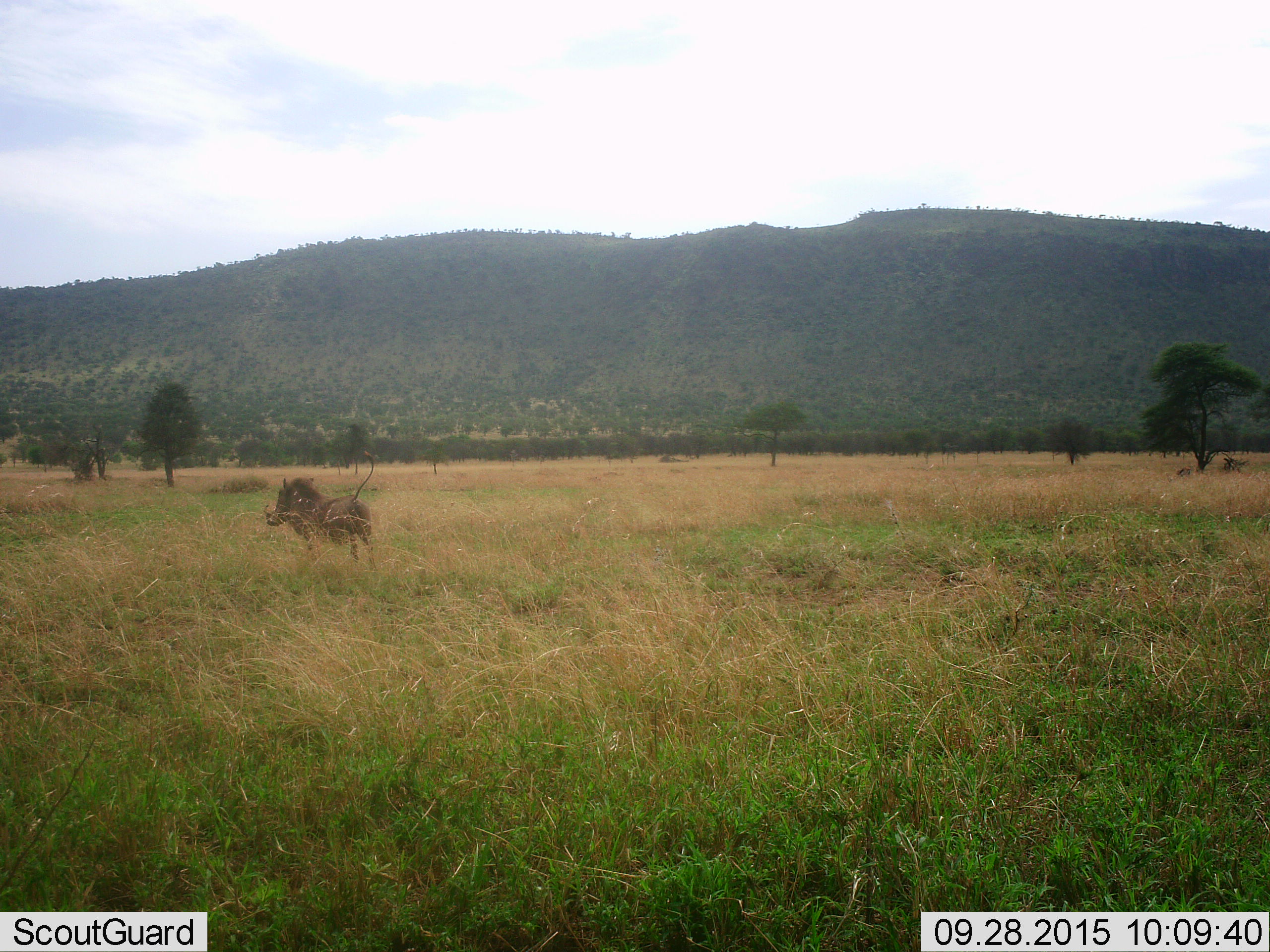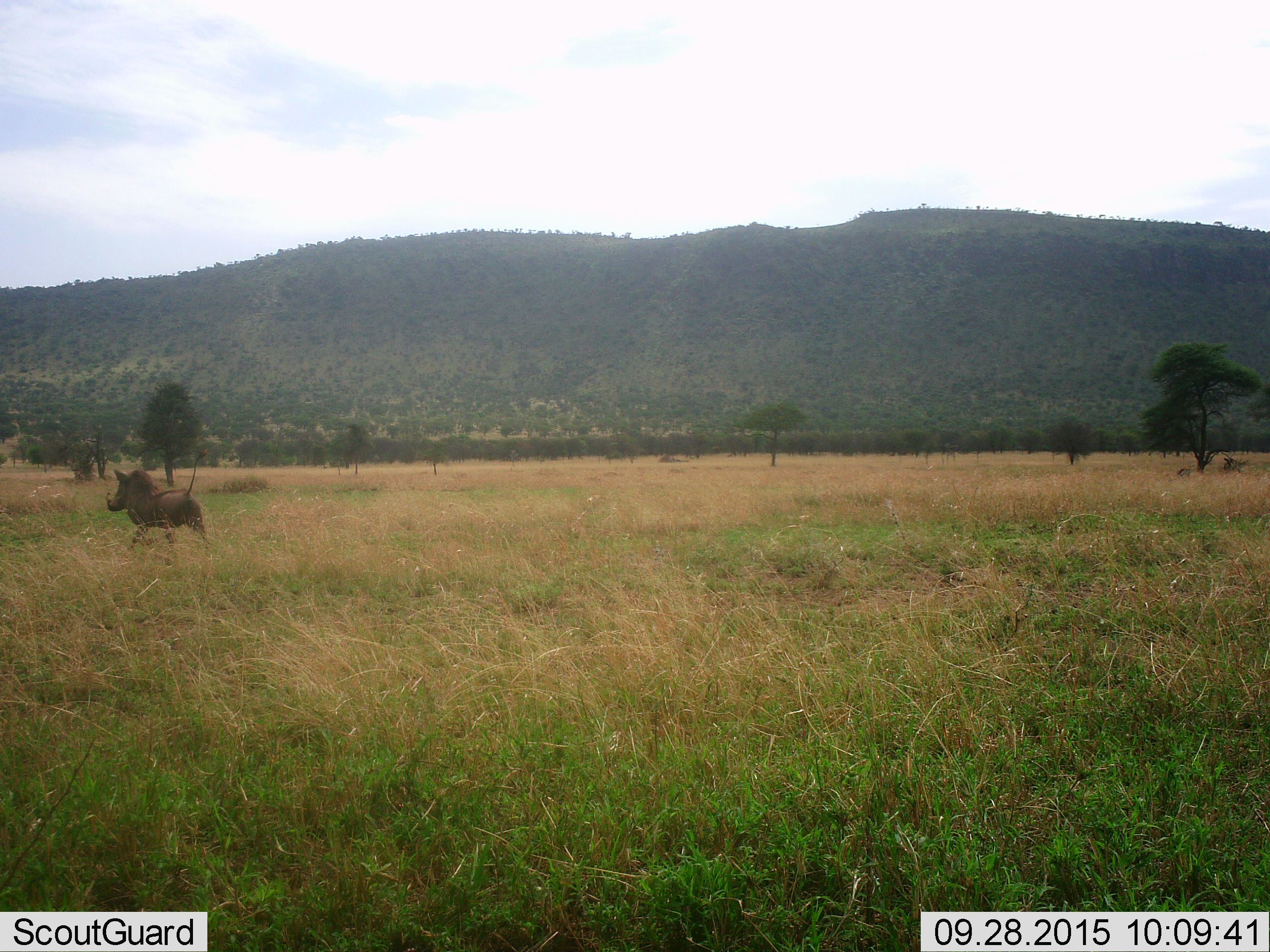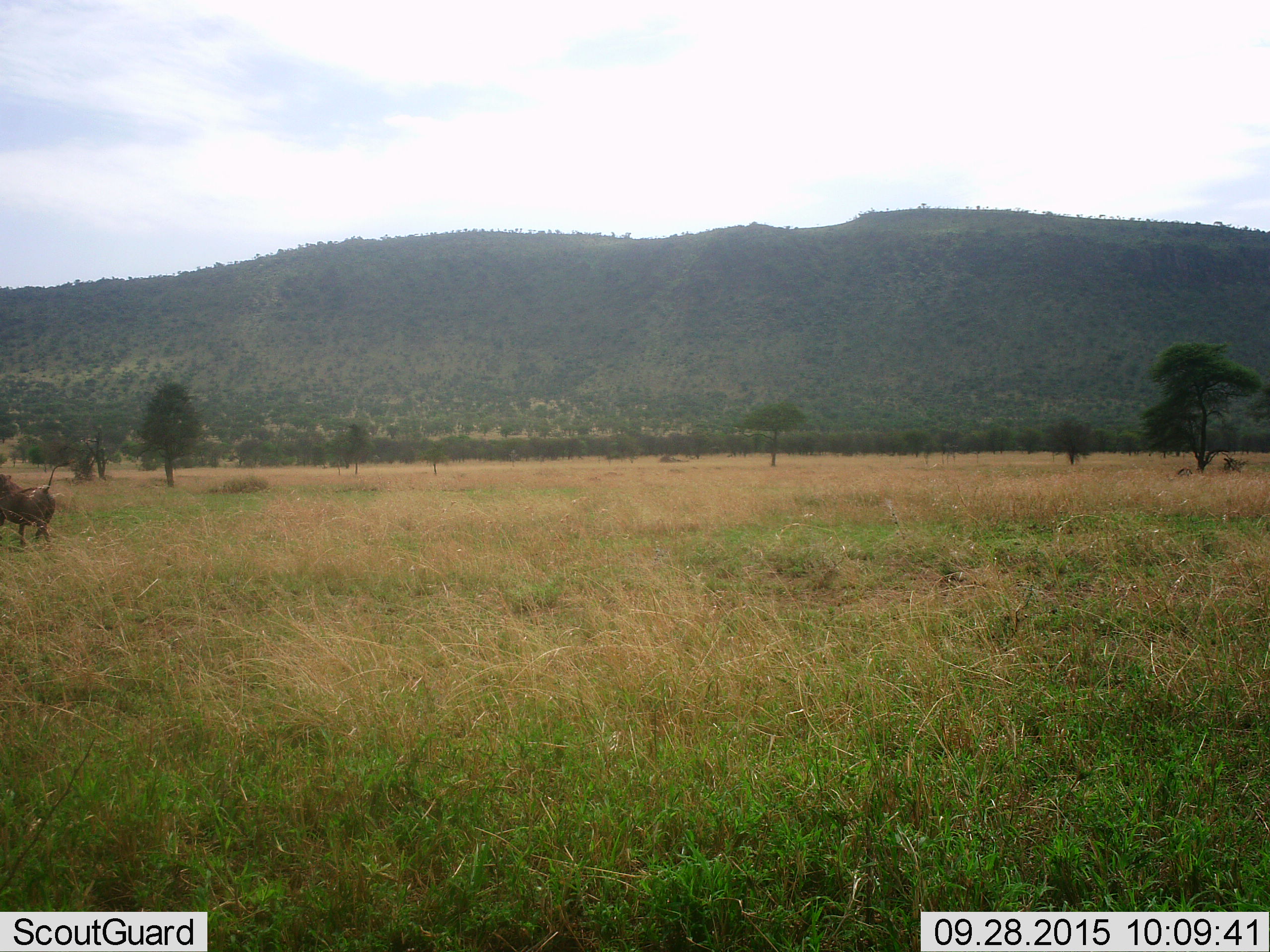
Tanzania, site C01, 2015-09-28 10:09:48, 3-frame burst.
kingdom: Animalia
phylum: Chordata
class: Mammalia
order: Artiodactyla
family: Suidae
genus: Phacochoerus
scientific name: Phacochoerus africanus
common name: warthog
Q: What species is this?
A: Warthog (Phacochoerus africanus).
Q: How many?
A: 1.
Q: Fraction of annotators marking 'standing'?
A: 6%.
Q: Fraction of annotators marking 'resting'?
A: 0%.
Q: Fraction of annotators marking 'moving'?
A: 94%.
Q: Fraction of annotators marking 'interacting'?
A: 0%.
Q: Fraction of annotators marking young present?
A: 6%.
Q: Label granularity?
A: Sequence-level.